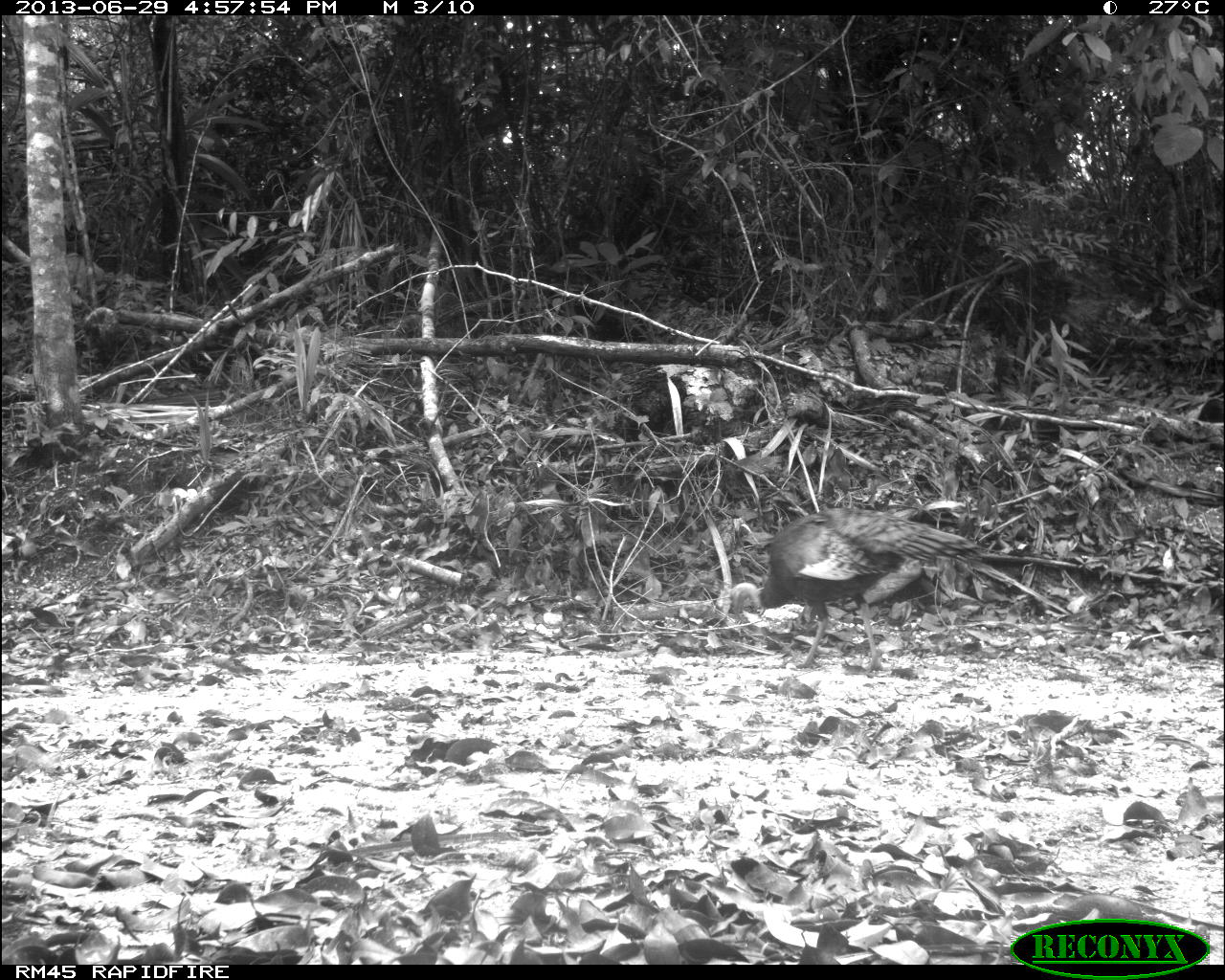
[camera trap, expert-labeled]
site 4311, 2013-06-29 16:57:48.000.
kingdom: Animalia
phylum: Chordata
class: Aves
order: Galliformes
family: Phasianidae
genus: Meleagris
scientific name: Meleagris ocellata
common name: ocellated turkey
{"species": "Meleagris ocellata (ocellated turkey)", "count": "2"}